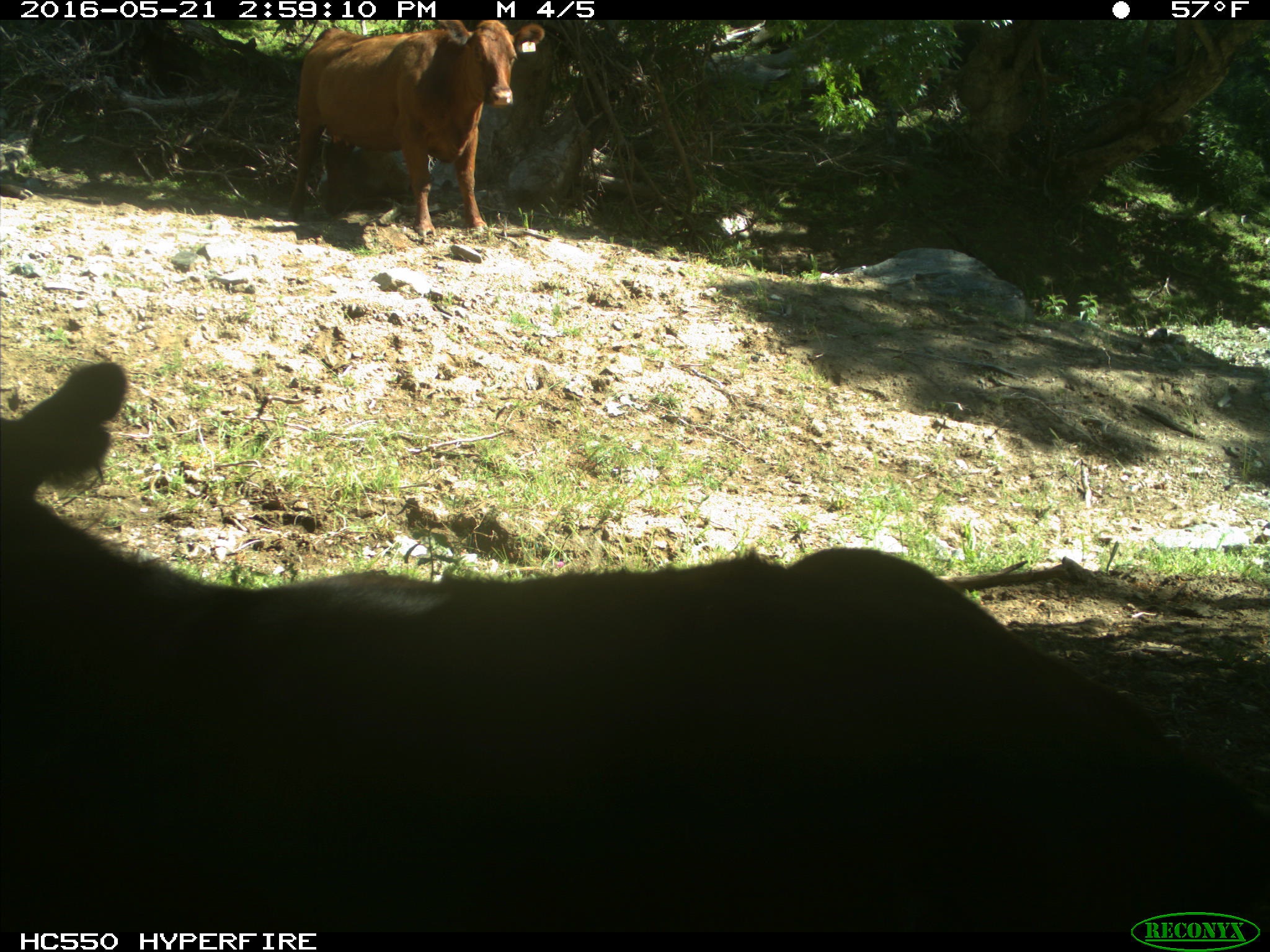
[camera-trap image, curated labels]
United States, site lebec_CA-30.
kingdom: Animalia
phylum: Chordata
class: Mammalia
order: Artiodactyla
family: Bovidae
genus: Bos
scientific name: Bos taurus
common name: domestic cow